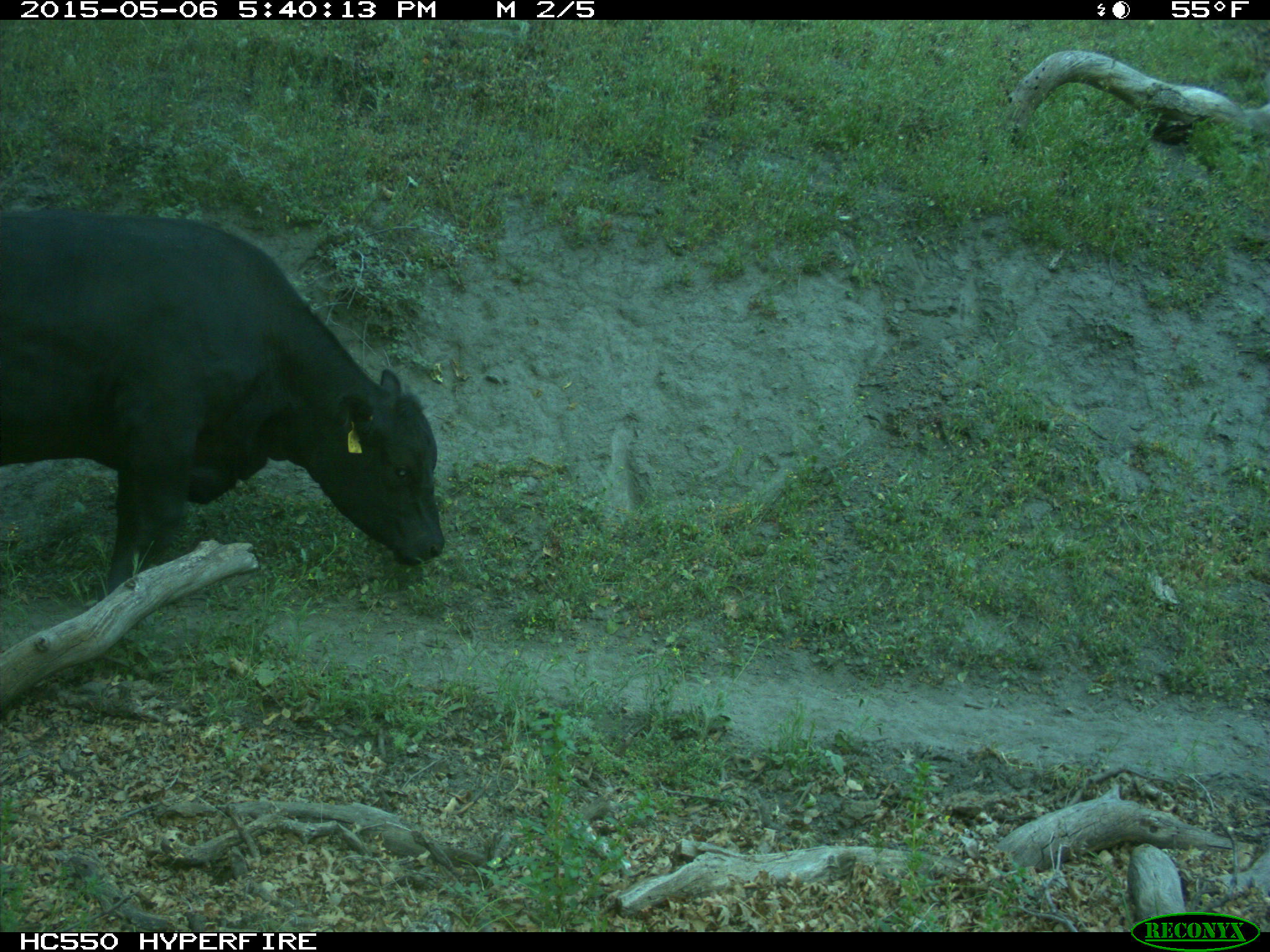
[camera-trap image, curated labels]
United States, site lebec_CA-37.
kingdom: Animalia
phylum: Chordata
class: Mammalia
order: Artiodactyla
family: Bovidae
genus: Bos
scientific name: Bos taurus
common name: domestic cow